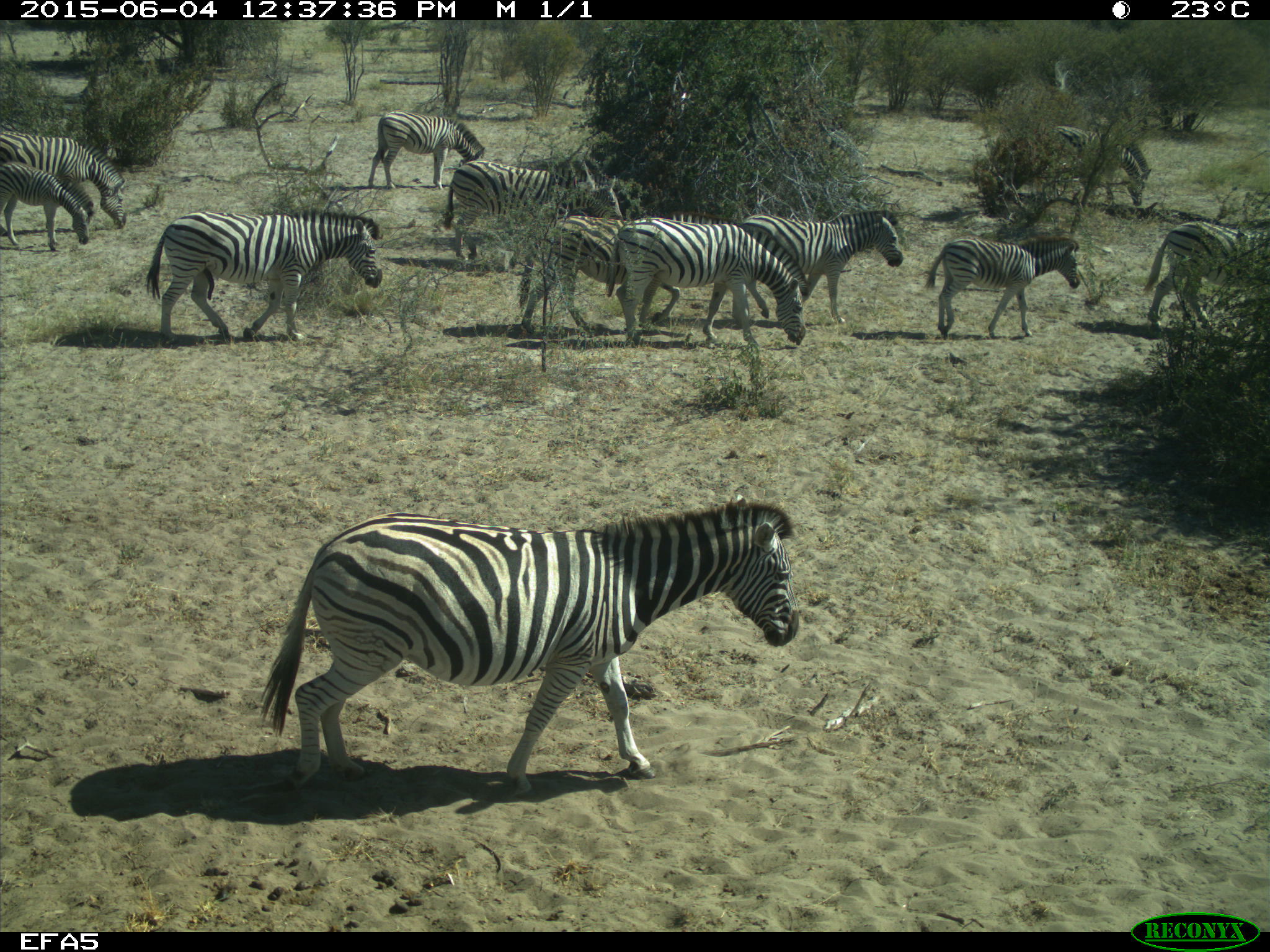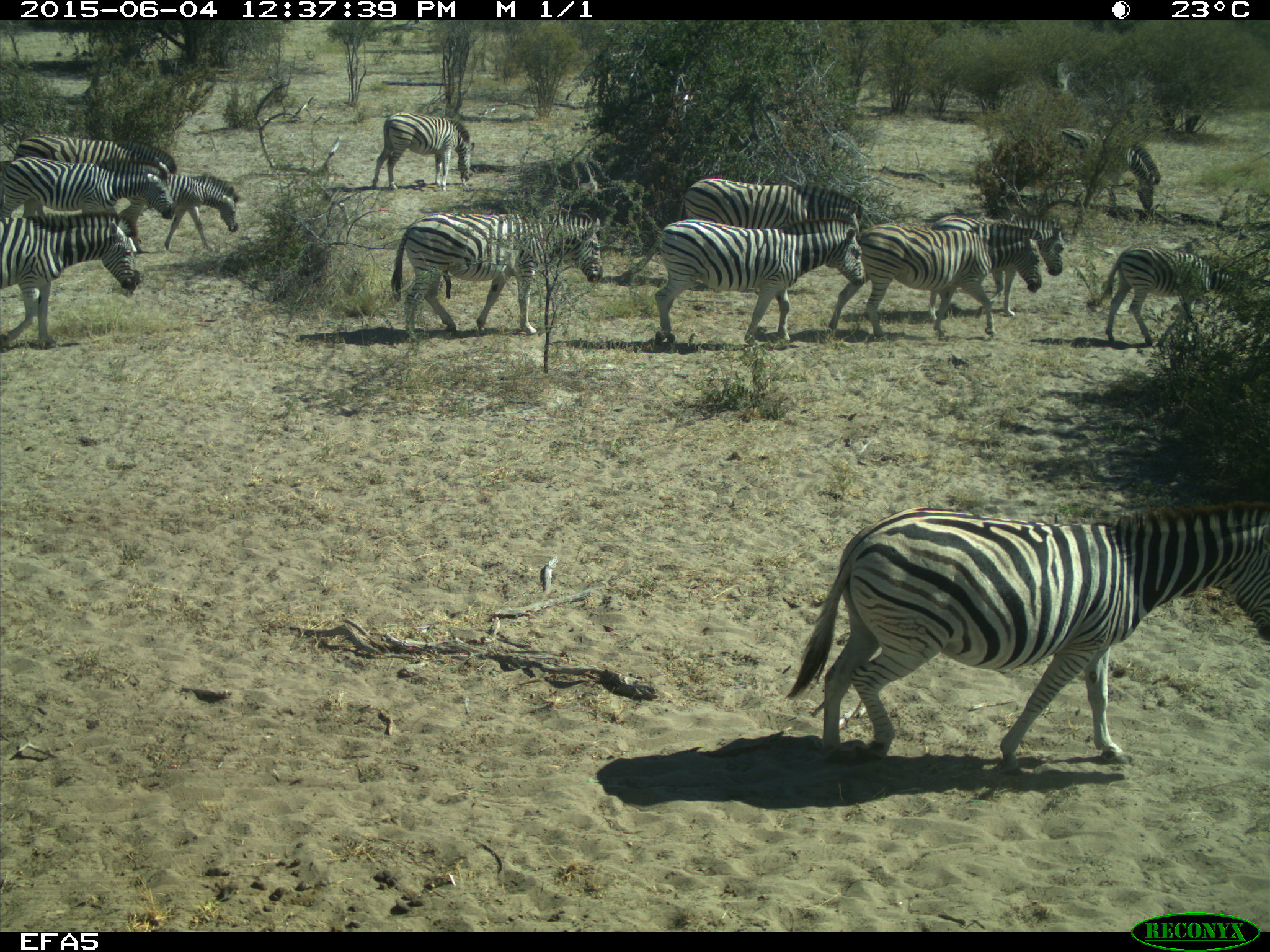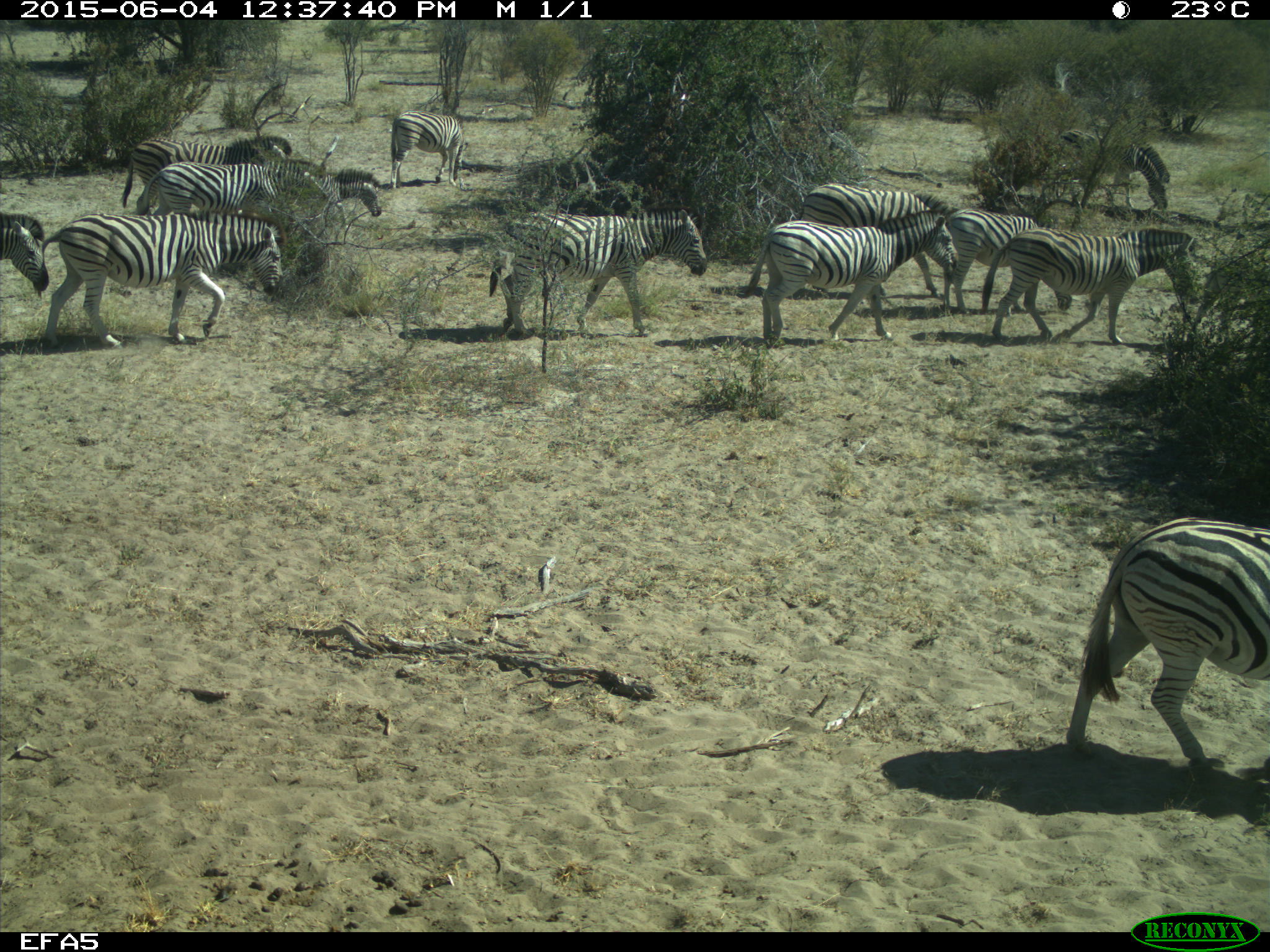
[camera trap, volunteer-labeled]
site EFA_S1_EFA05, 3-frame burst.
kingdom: Animalia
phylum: Chordata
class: Mammalia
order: Perissodactyla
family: Equidae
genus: Equus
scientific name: Equus quagga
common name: plains zebra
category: zebraplains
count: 11-50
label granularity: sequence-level